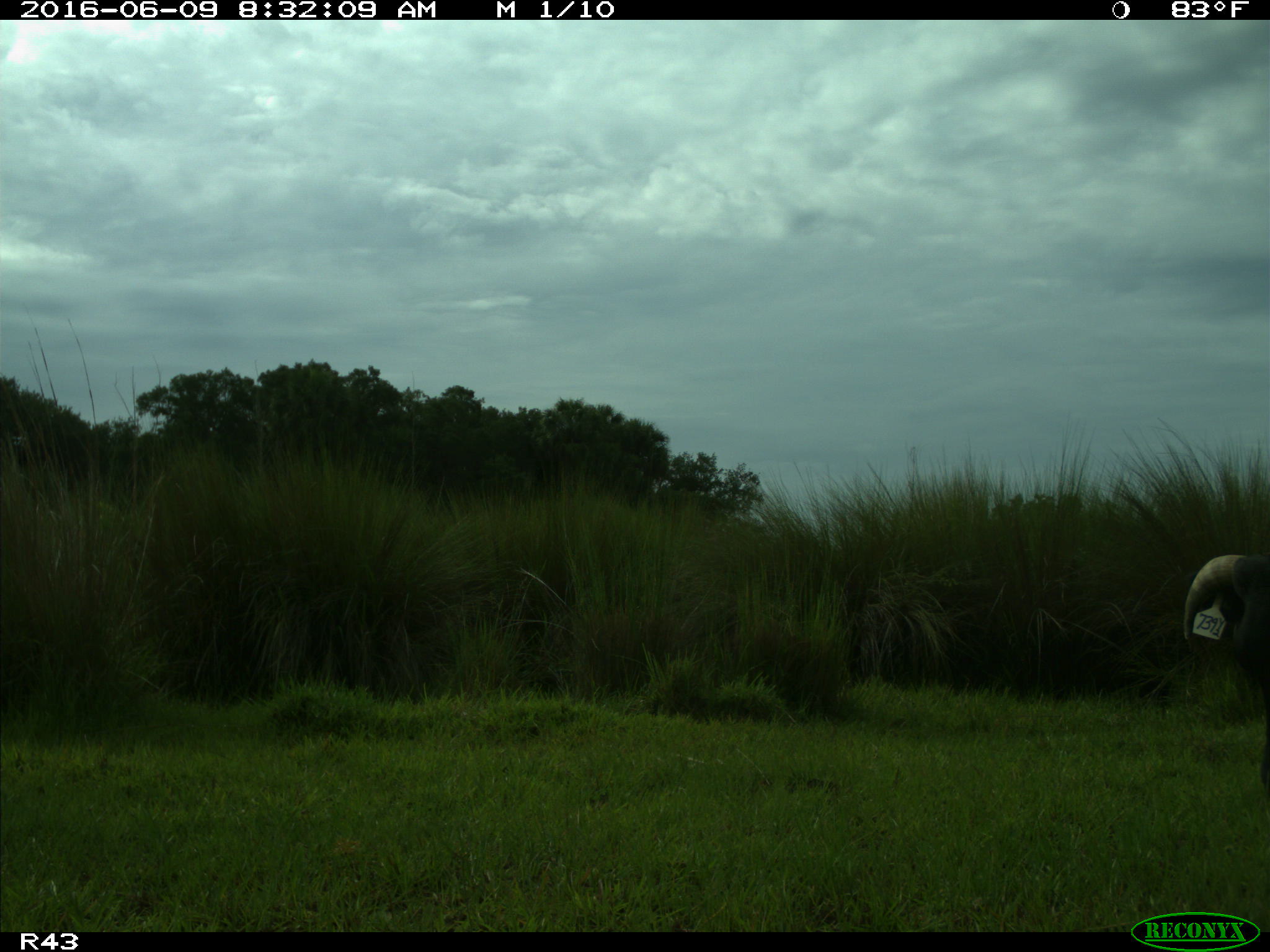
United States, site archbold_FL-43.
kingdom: Animalia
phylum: Chordata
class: Mammalia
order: Artiodactyla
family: Bovidae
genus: Bos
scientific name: Bos taurus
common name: domestic cow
Bos taurus (domestic cow).